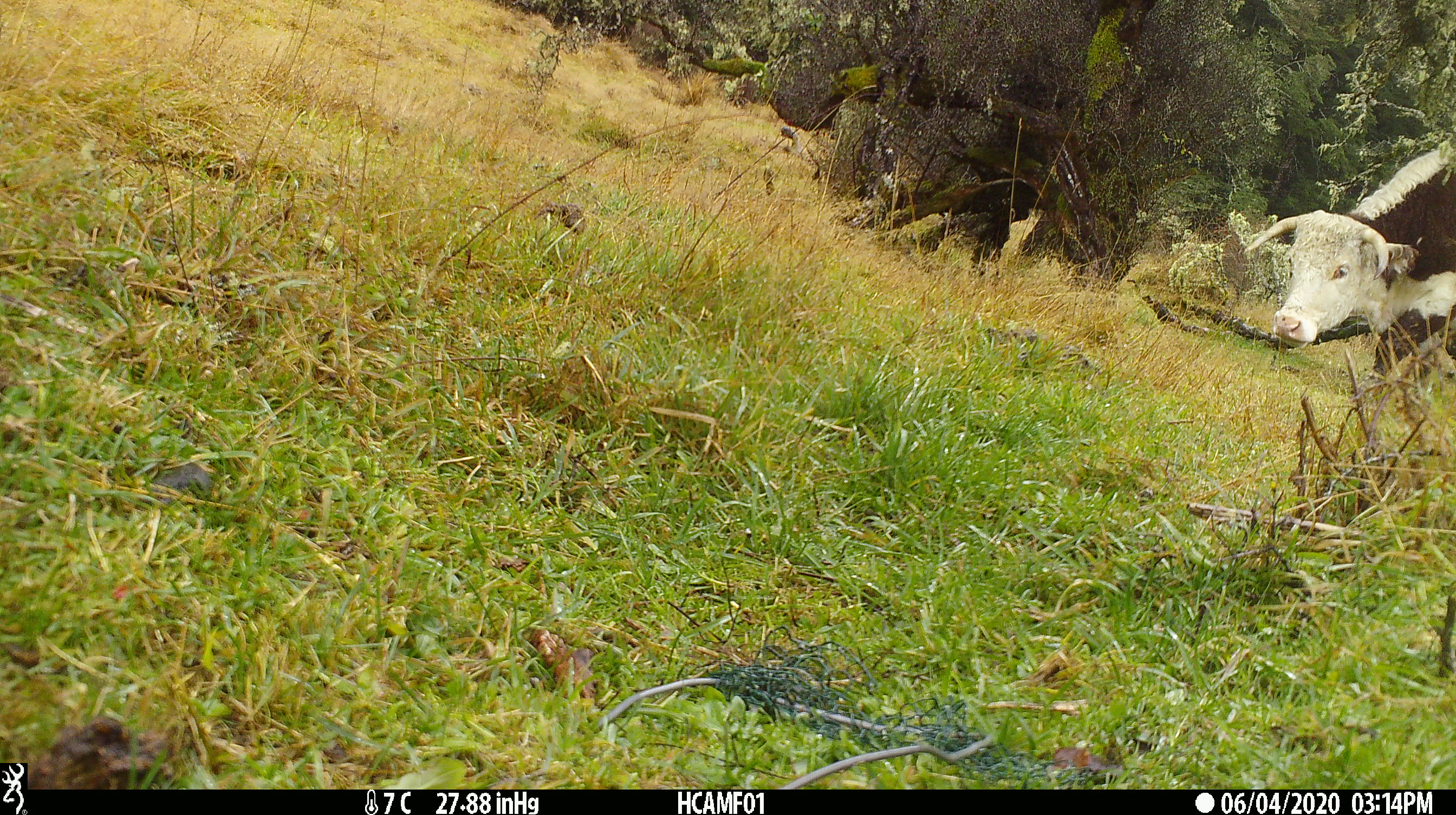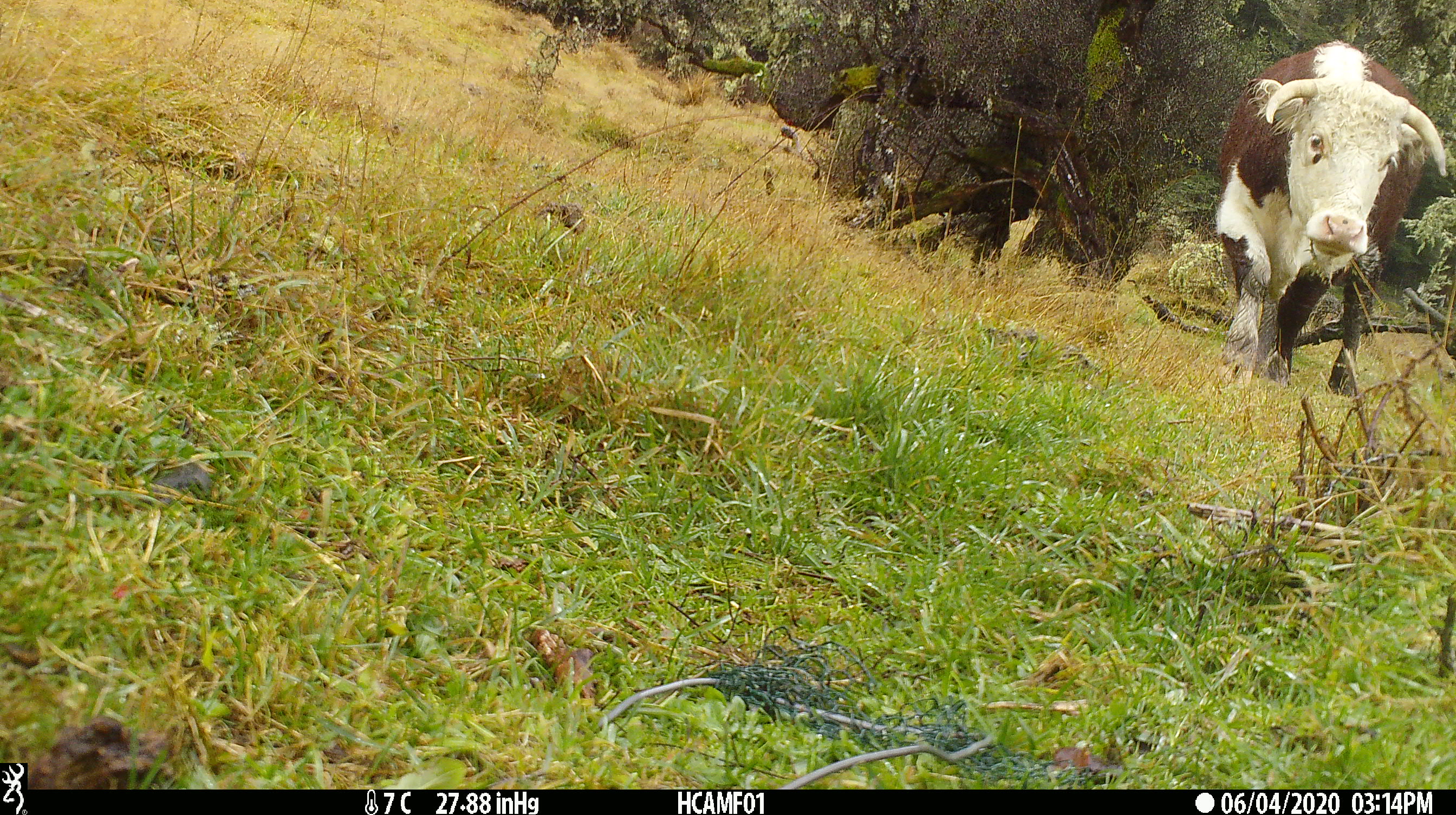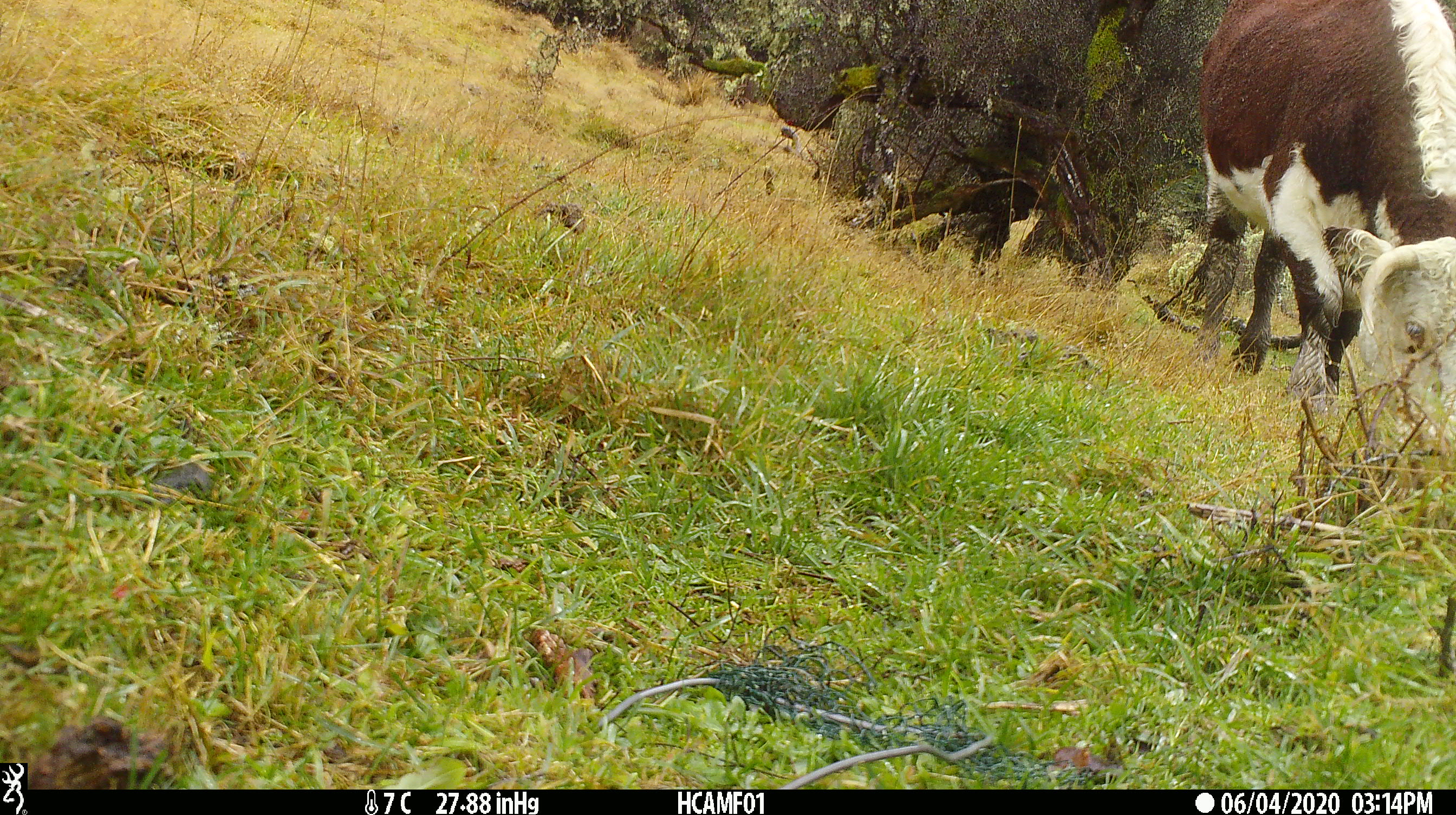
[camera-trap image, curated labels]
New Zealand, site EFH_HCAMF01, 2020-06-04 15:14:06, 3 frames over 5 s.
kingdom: Animalia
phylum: Chordata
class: Mammalia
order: Artiodactyla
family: Bovidae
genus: Bos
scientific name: Bos taurus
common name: domestic cow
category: cow